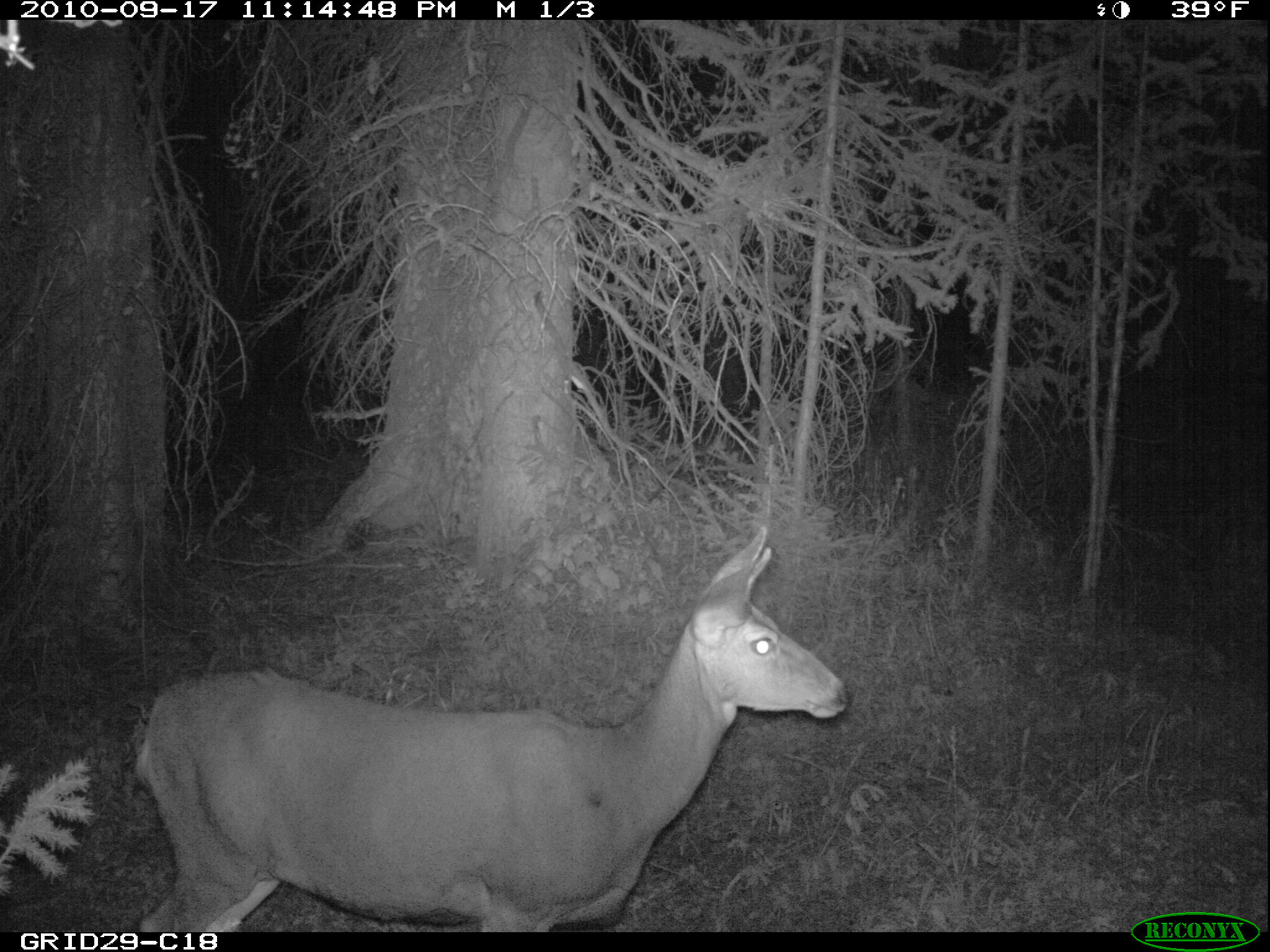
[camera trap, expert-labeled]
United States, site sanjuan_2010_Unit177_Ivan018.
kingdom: Animalia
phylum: Chordata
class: Mammalia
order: Artiodactyla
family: Cervidae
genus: Odocoileus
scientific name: Odocoileus hemionus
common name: mule deer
Odocoileus hemionus (mule deer).